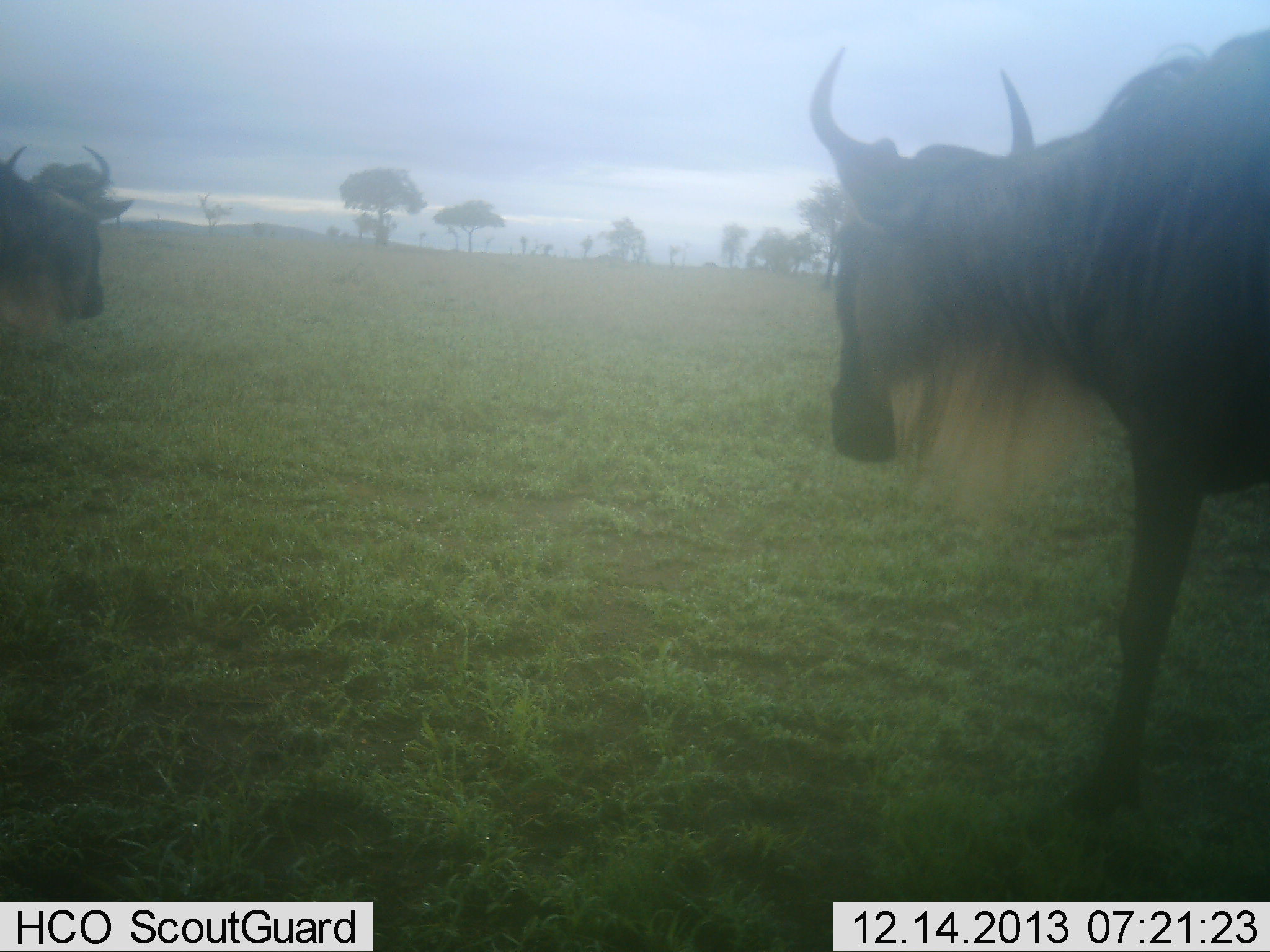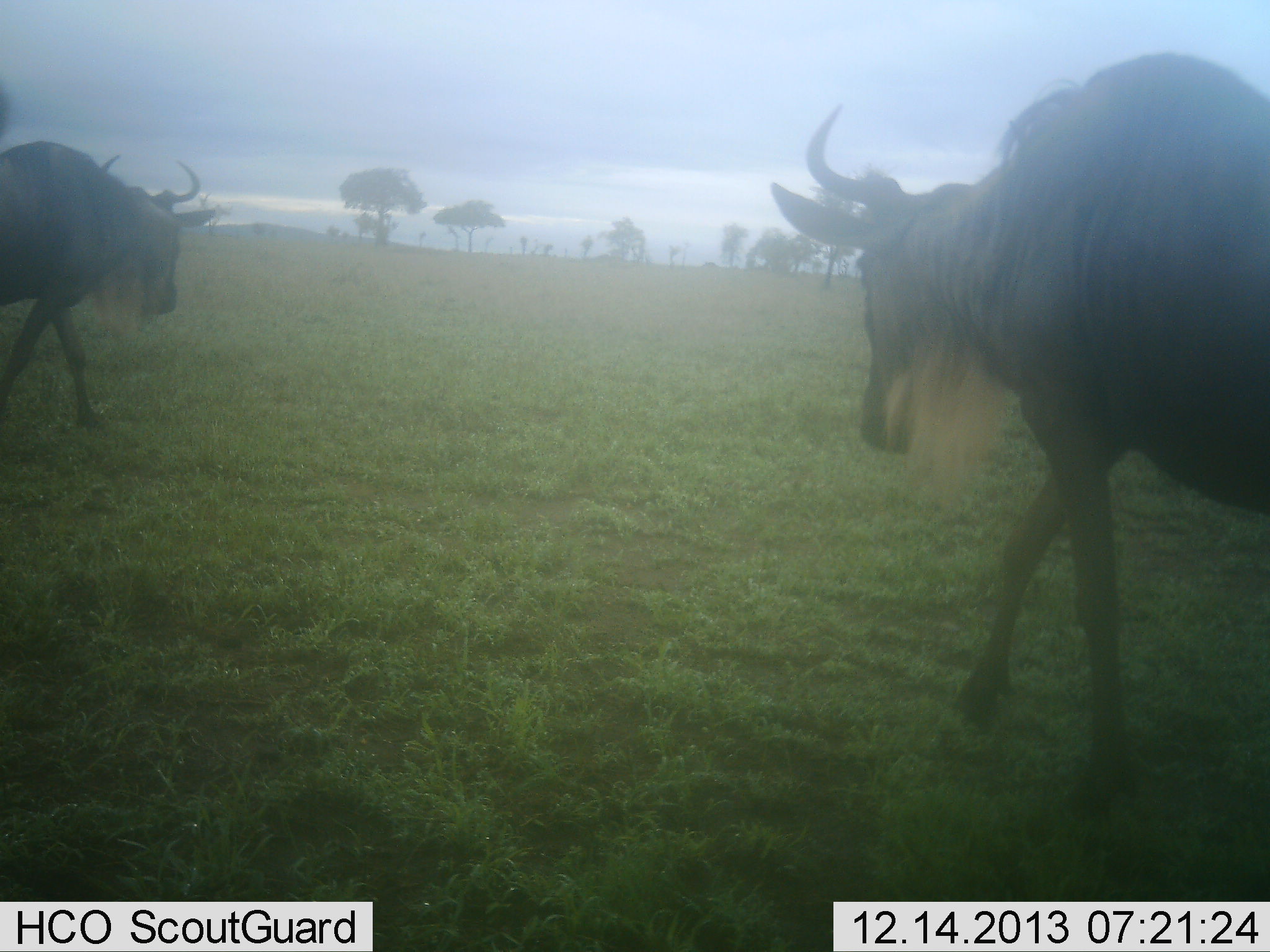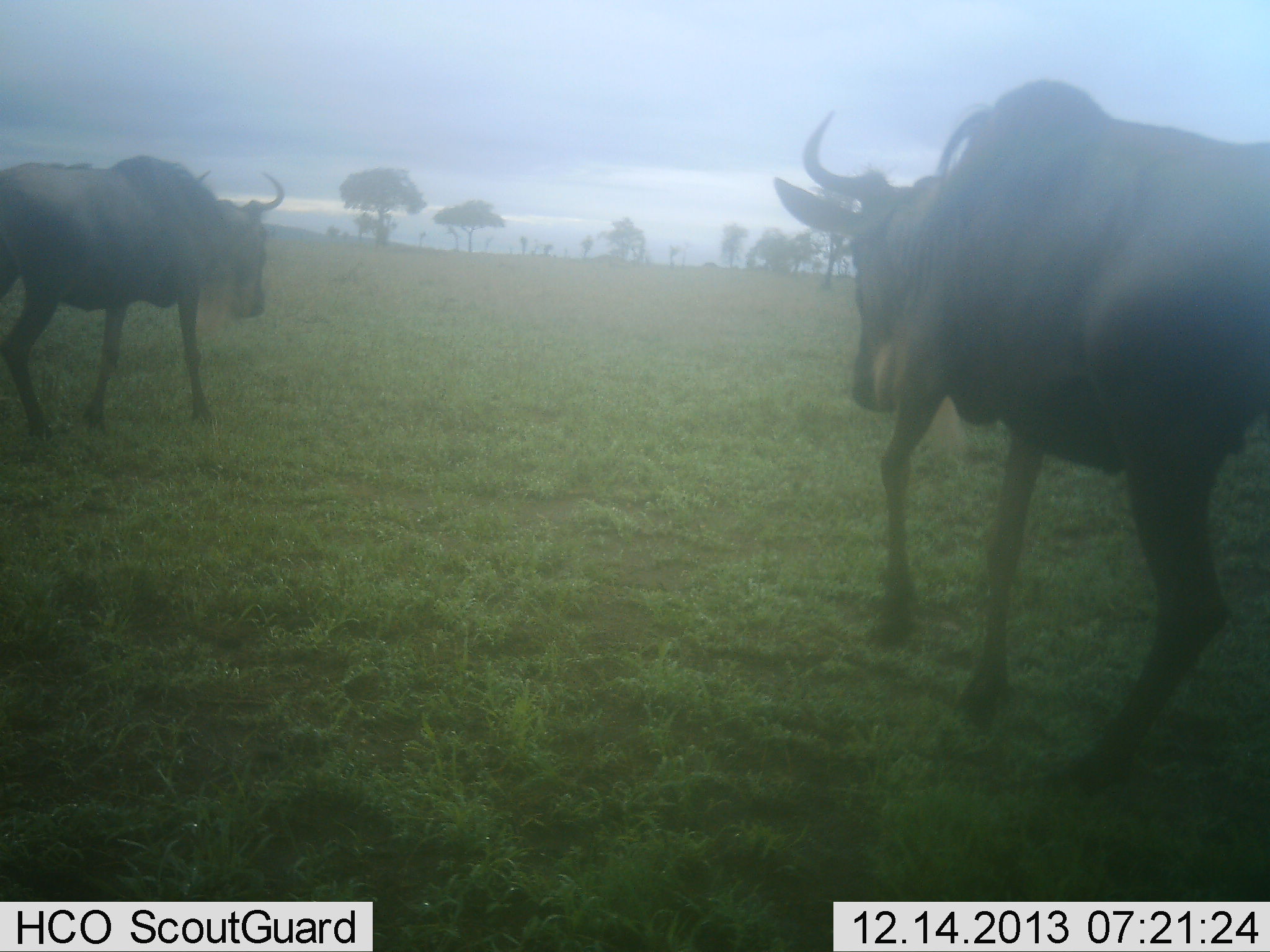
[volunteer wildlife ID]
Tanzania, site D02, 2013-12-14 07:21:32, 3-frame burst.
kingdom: Animalia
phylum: Chordata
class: Mammalia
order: Artiodactyla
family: Bovidae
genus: Connochaetes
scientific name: Connochaetes taurinus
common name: blue wildebeest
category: wildebeest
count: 2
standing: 5%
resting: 0%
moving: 100%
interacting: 2%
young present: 0%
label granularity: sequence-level